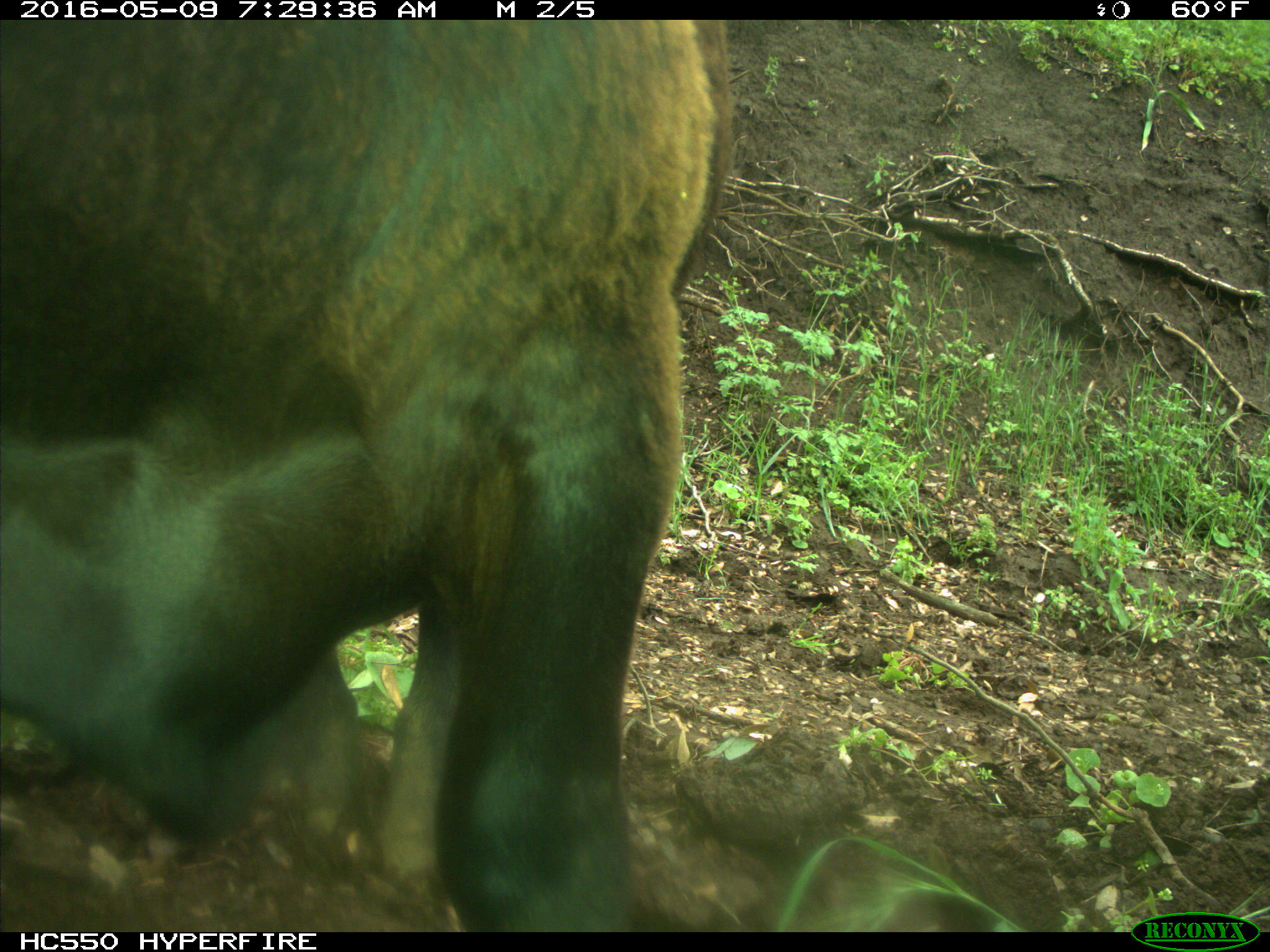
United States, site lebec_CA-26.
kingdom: Animalia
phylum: Chordata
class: Mammalia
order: Artiodactyla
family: Bovidae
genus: Bos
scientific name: Bos taurus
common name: domestic cow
Bos taurus (domestic cow).